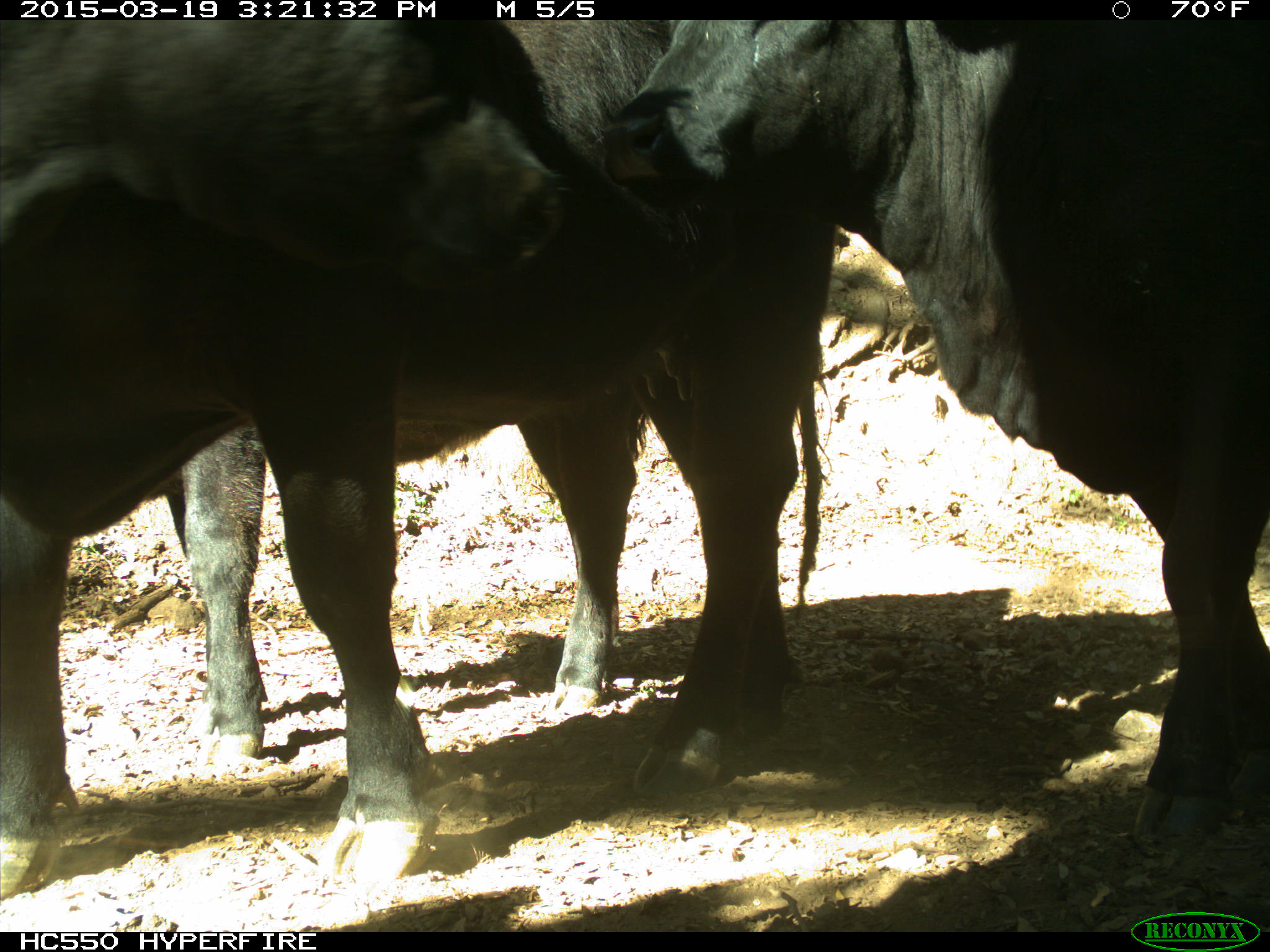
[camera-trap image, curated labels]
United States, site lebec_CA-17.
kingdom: Animalia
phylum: Chordata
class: Mammalia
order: Artiodactyla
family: Bovidae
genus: Bos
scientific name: Bos taurus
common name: domestic cow